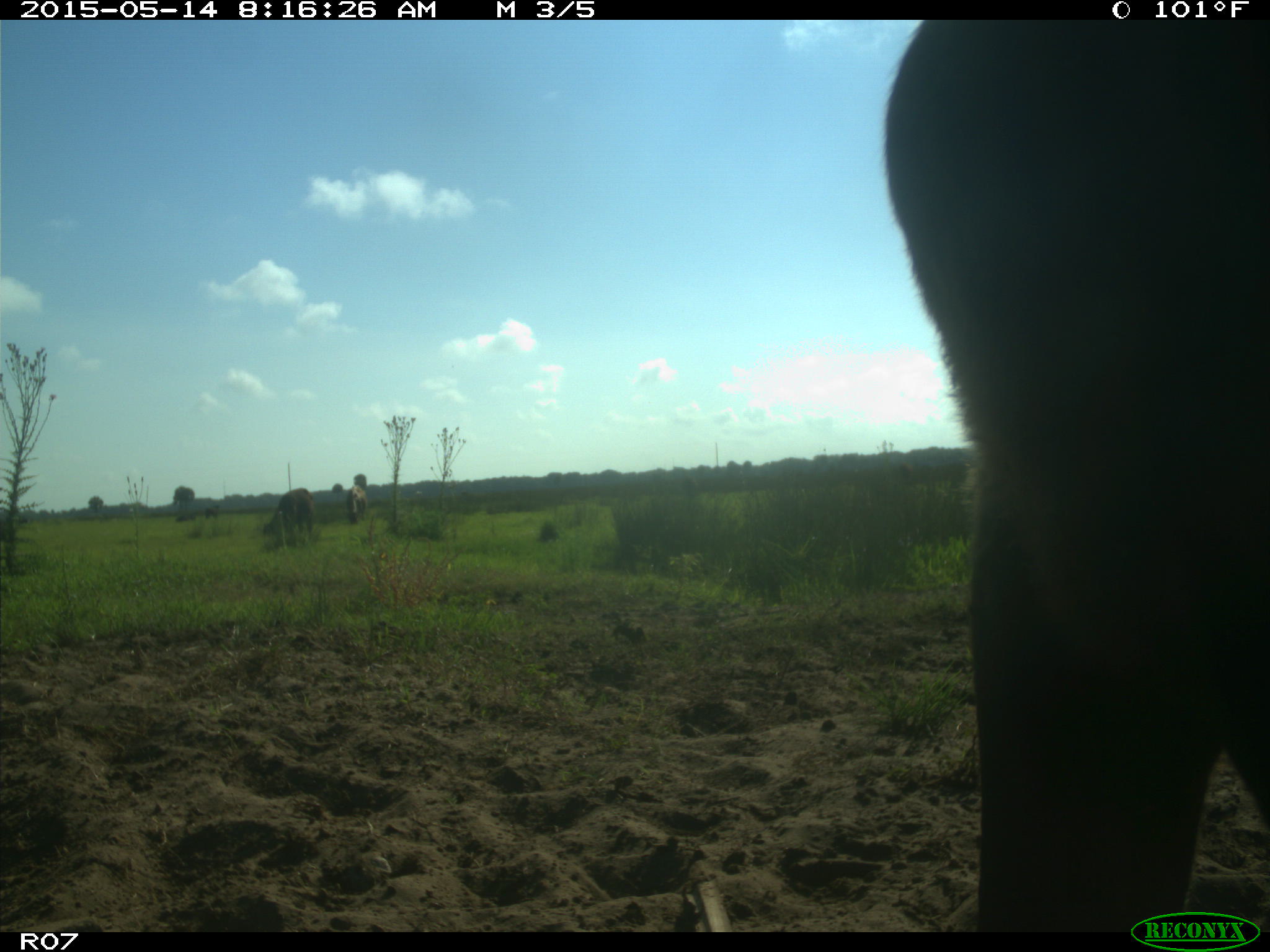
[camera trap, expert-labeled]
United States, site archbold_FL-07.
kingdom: Animalia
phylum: Chordata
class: Mammalia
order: Artiodactyla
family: Bovidae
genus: Bos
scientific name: Bos taurus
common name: domestic cow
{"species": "Bos taurus (domestic cow)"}